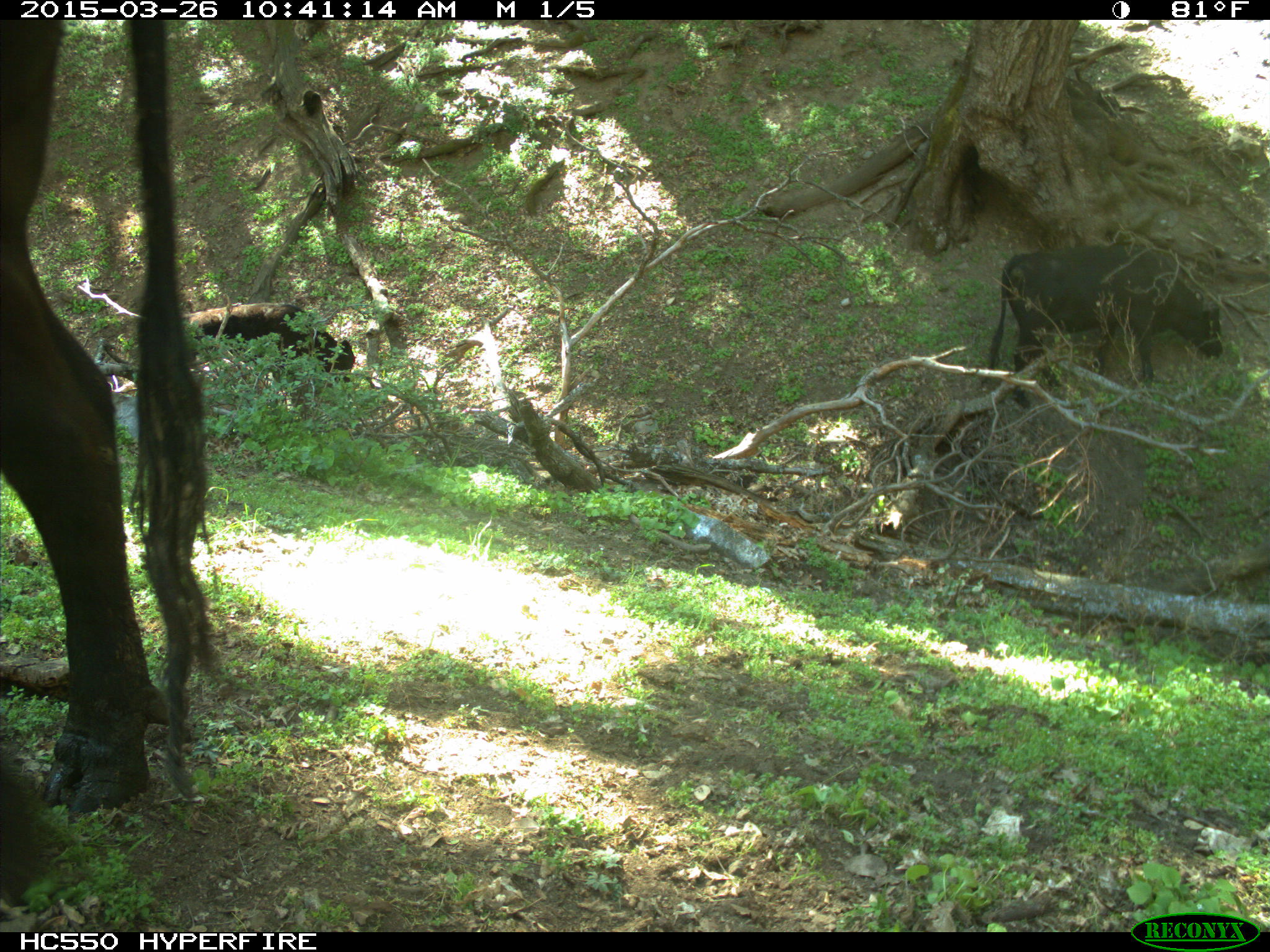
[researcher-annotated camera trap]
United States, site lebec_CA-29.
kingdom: Animalia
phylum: Chordata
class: Mammalia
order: Artiodactyla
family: Bovidae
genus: Bos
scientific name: Bos taurus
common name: domestic cow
Bos taurus (domestic cow).